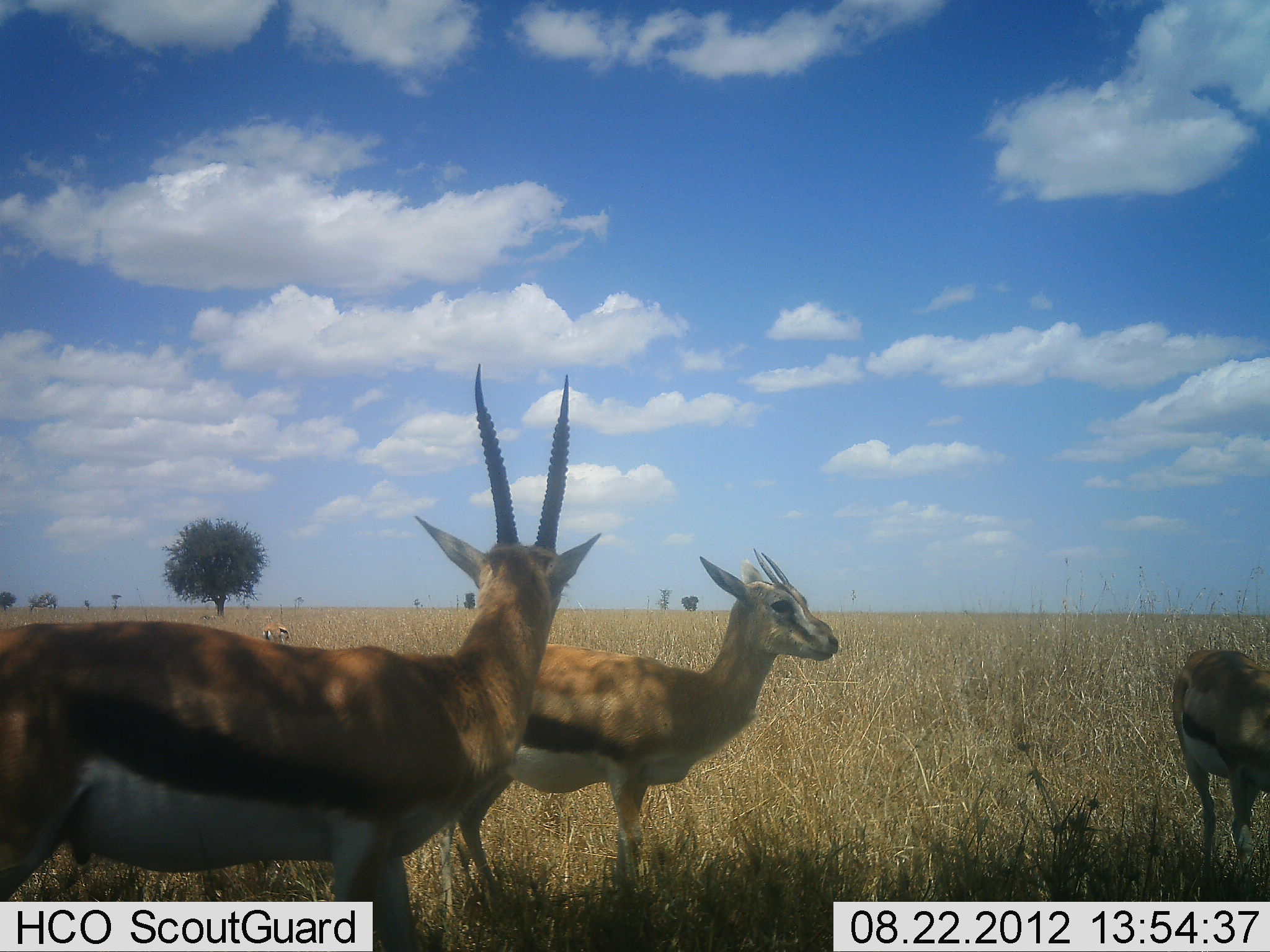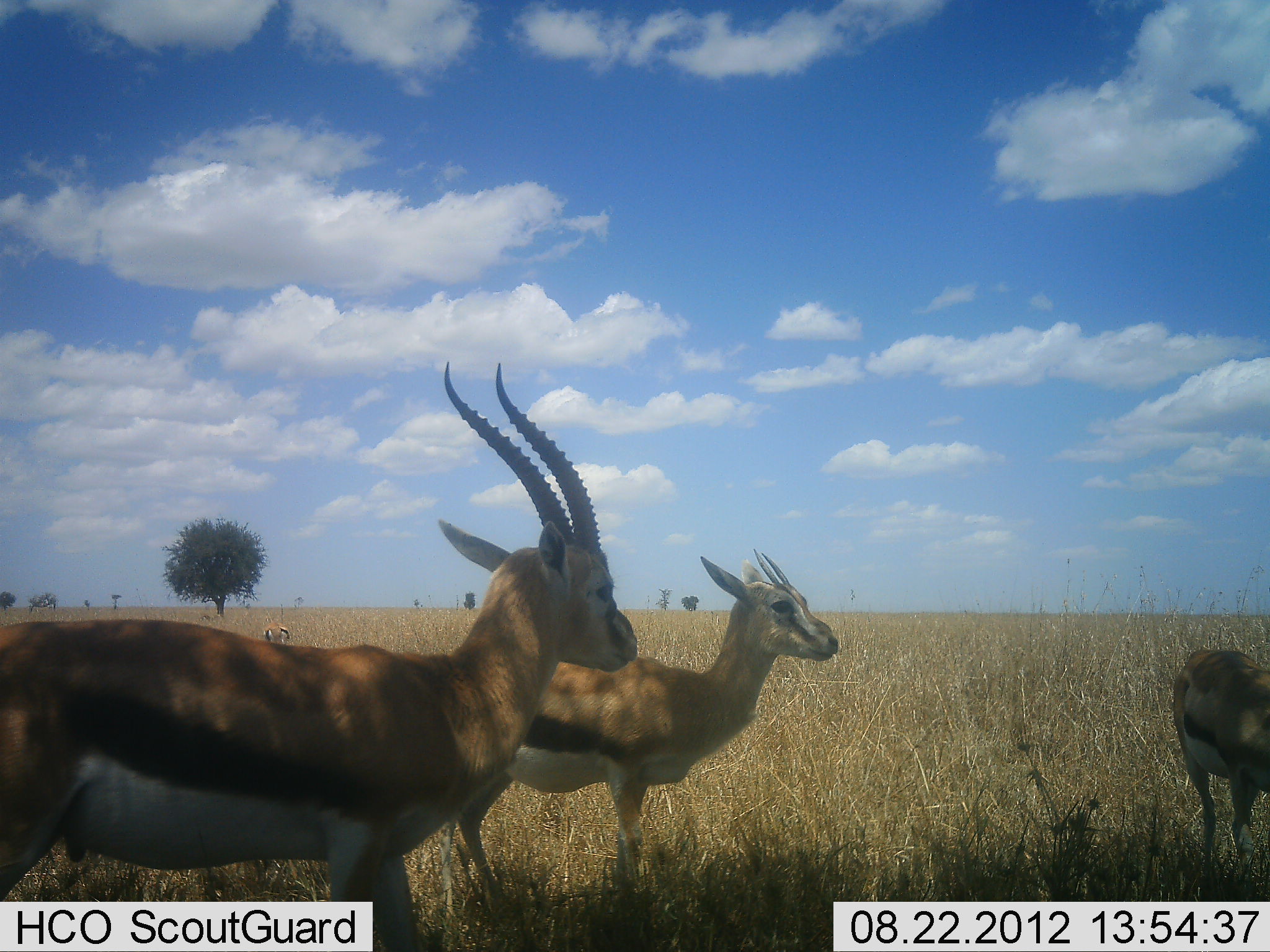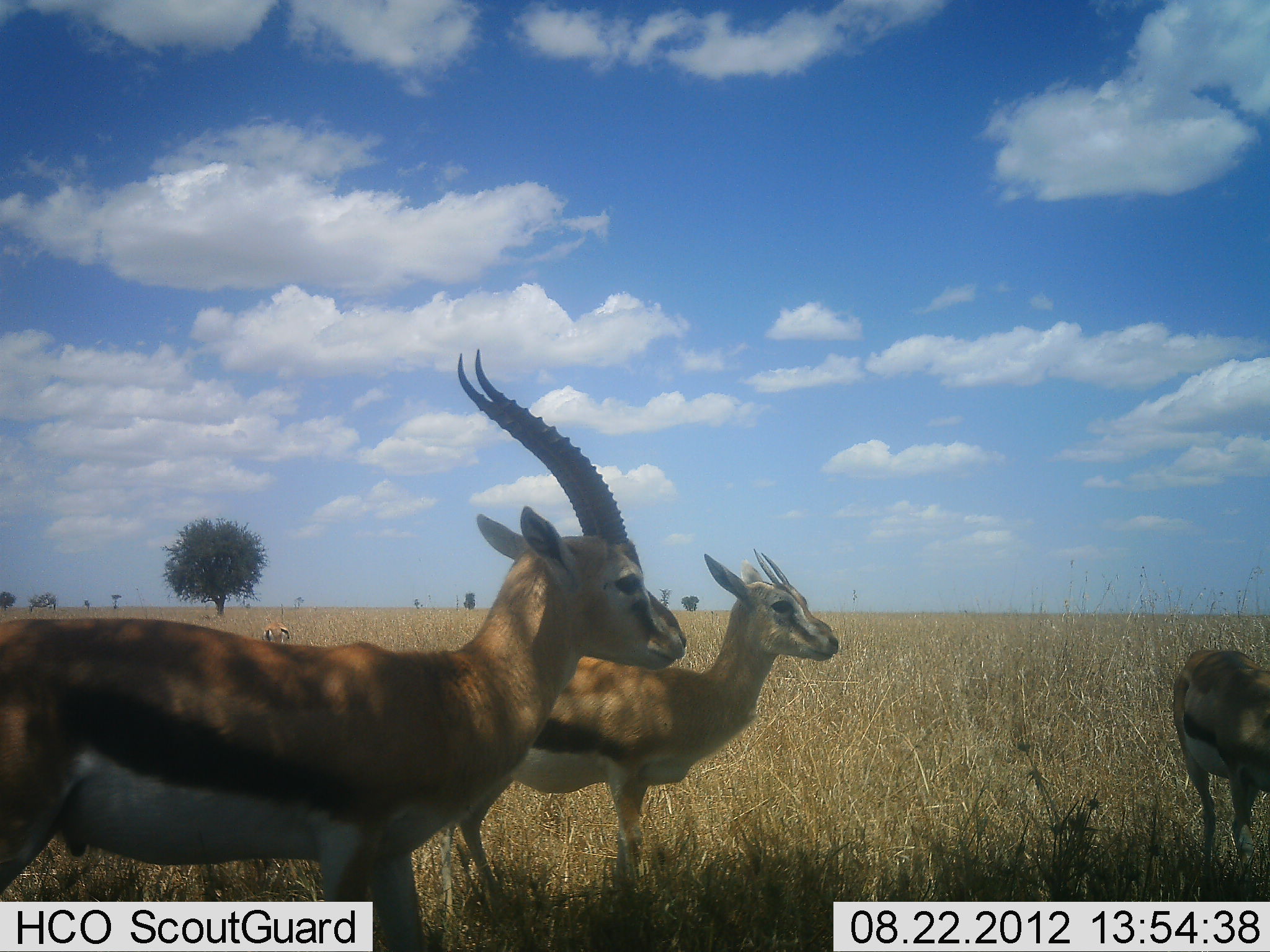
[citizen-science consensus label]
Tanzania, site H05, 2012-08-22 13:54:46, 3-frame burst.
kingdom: Animalia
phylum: Chordata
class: Mammalia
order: Artiodactyla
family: Bovidae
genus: Eudorcas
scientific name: Eudorcas thomsonii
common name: thomson's gazelle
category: gazellethomsons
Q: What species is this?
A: Gazellethomsons (thomson's gazelle) (Eudorcas thomsonii).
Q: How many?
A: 4.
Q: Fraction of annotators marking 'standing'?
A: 100%.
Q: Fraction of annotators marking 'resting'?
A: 0%.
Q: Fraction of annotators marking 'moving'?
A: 0%.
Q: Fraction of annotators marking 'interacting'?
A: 0%.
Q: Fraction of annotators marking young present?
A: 0%.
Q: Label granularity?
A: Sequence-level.